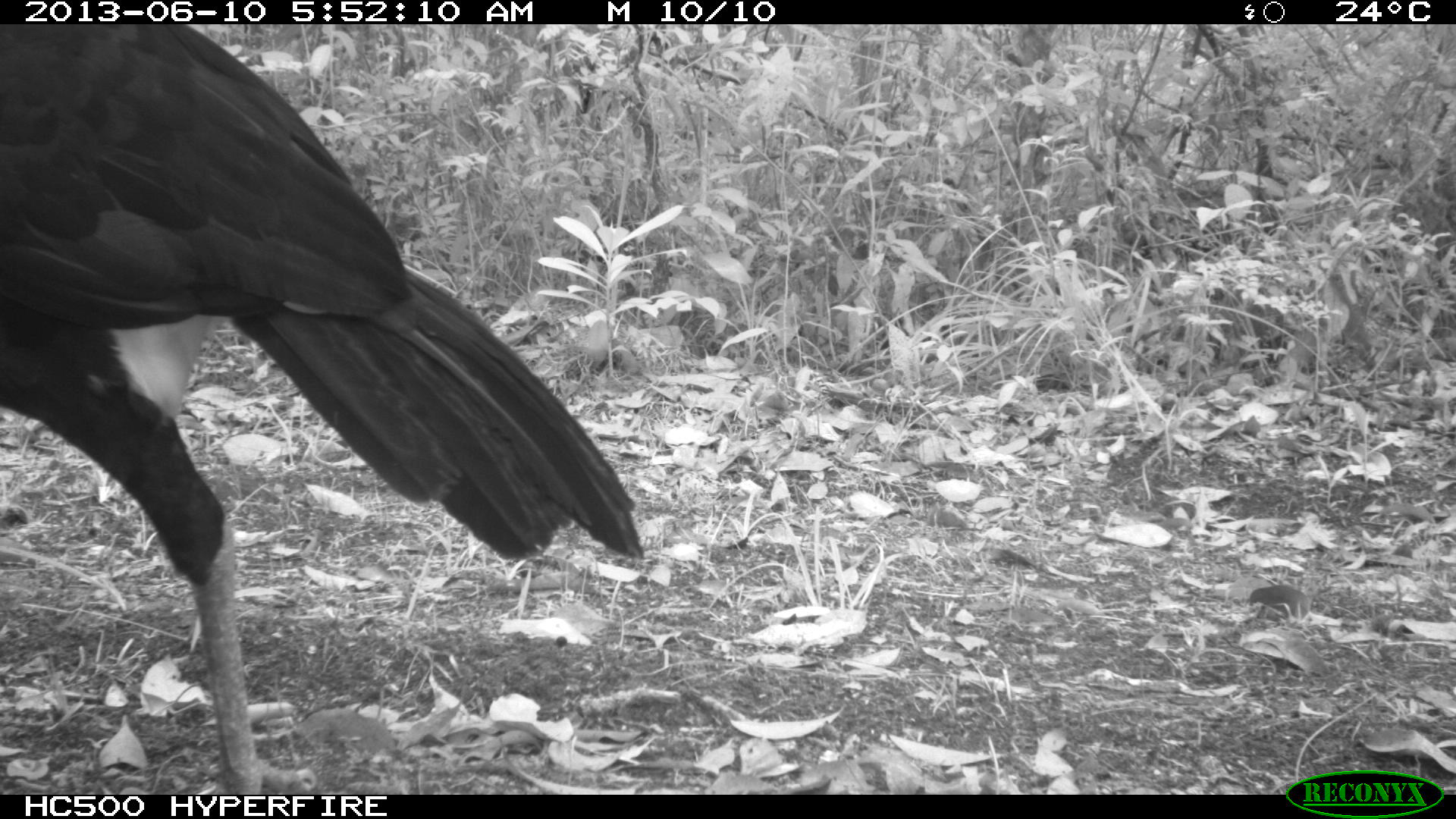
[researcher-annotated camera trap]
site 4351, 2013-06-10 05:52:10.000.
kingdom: Animalia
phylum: Chordata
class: Aves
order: Galliformes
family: Cracidae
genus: Crax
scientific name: Crax rubra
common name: great curassow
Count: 1.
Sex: male.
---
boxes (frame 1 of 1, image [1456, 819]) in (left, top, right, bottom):
crax rubra: (0, 21, 645, 791)